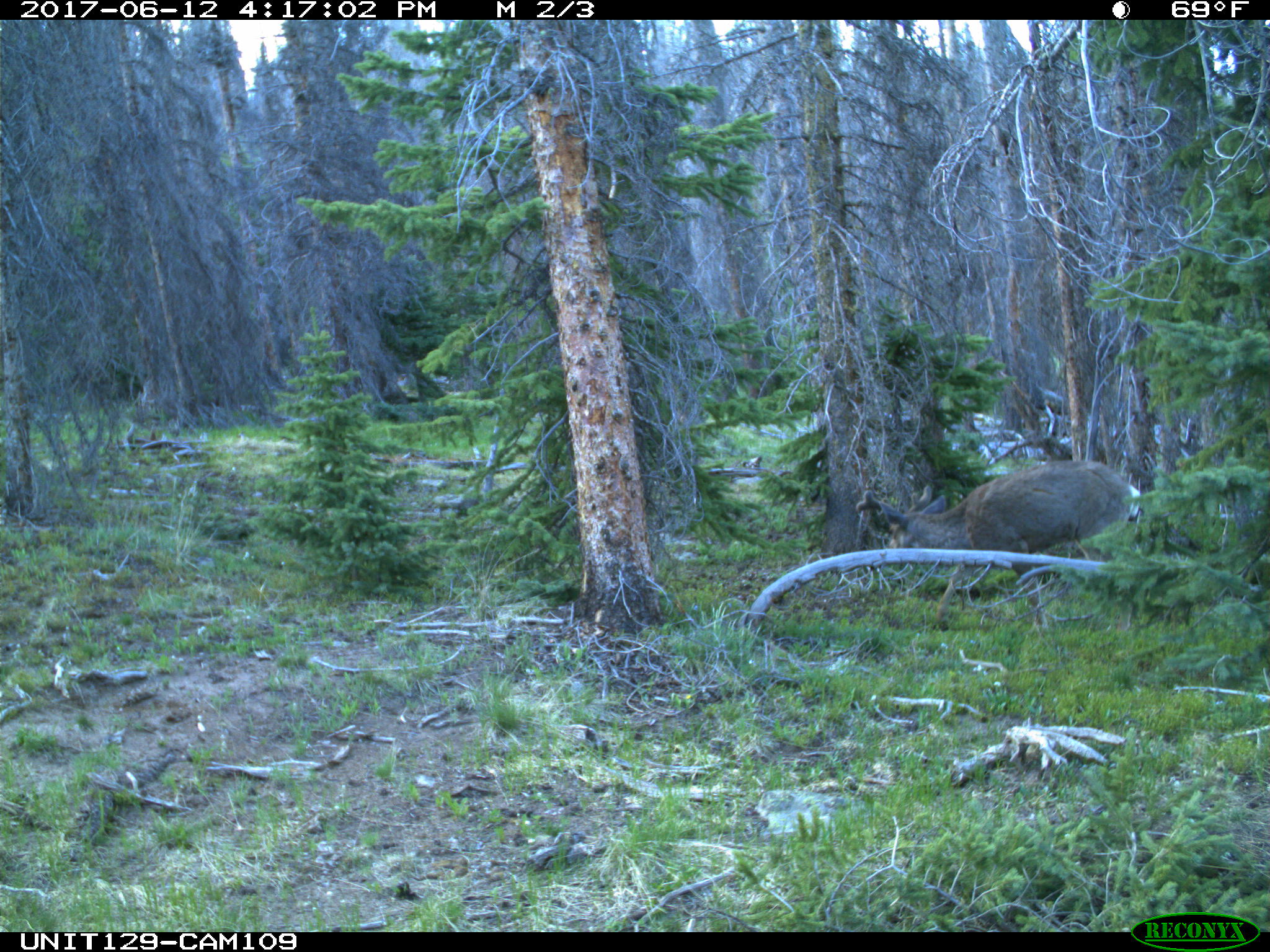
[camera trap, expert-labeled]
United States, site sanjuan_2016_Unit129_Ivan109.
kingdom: Animalia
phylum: Chordata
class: Mammalia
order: Artiodactyla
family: Cervidae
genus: Odocoileus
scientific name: Odocoileus hemionus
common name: mule deer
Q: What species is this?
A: Odocoileus hemionus (mule deer).